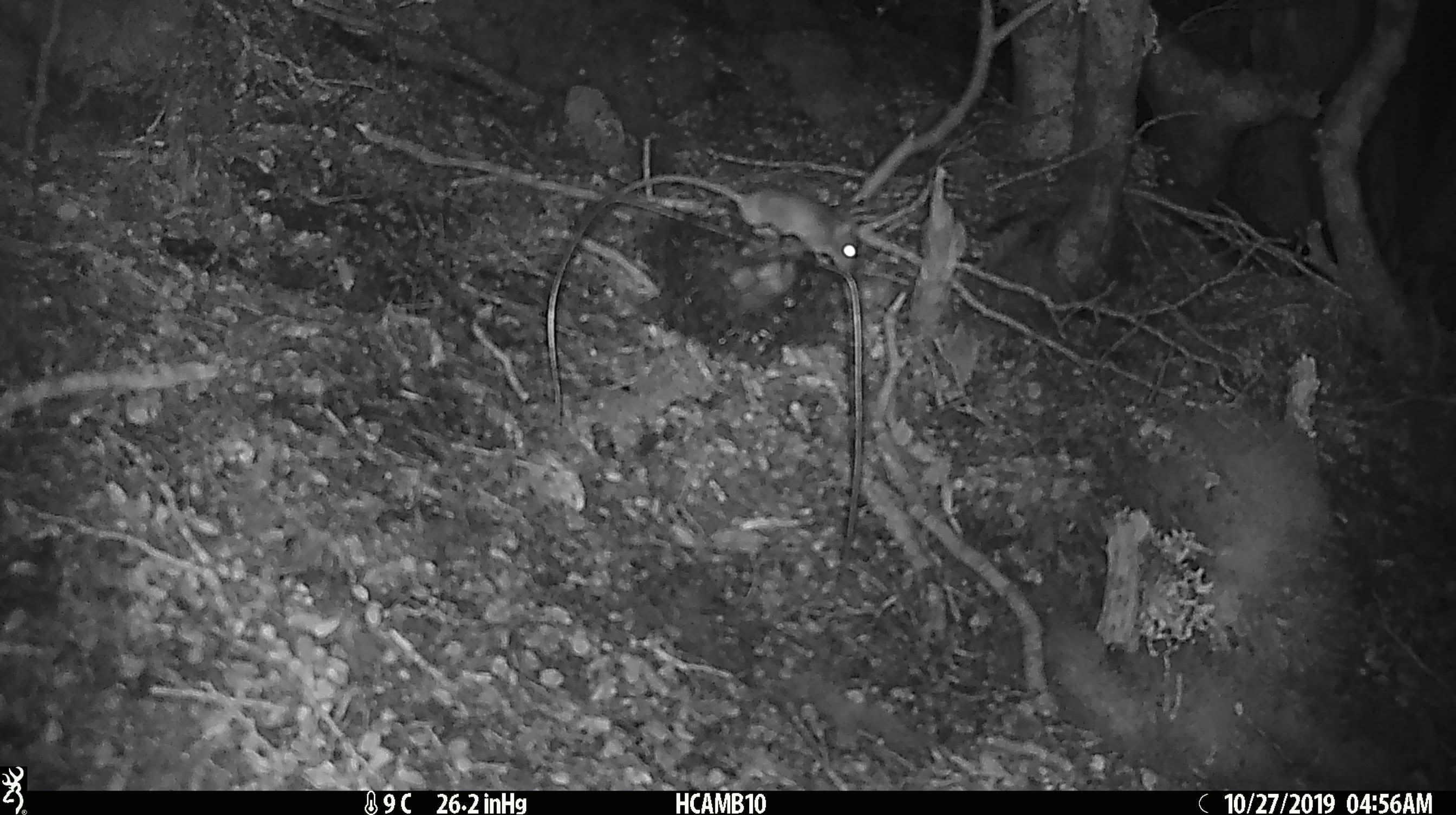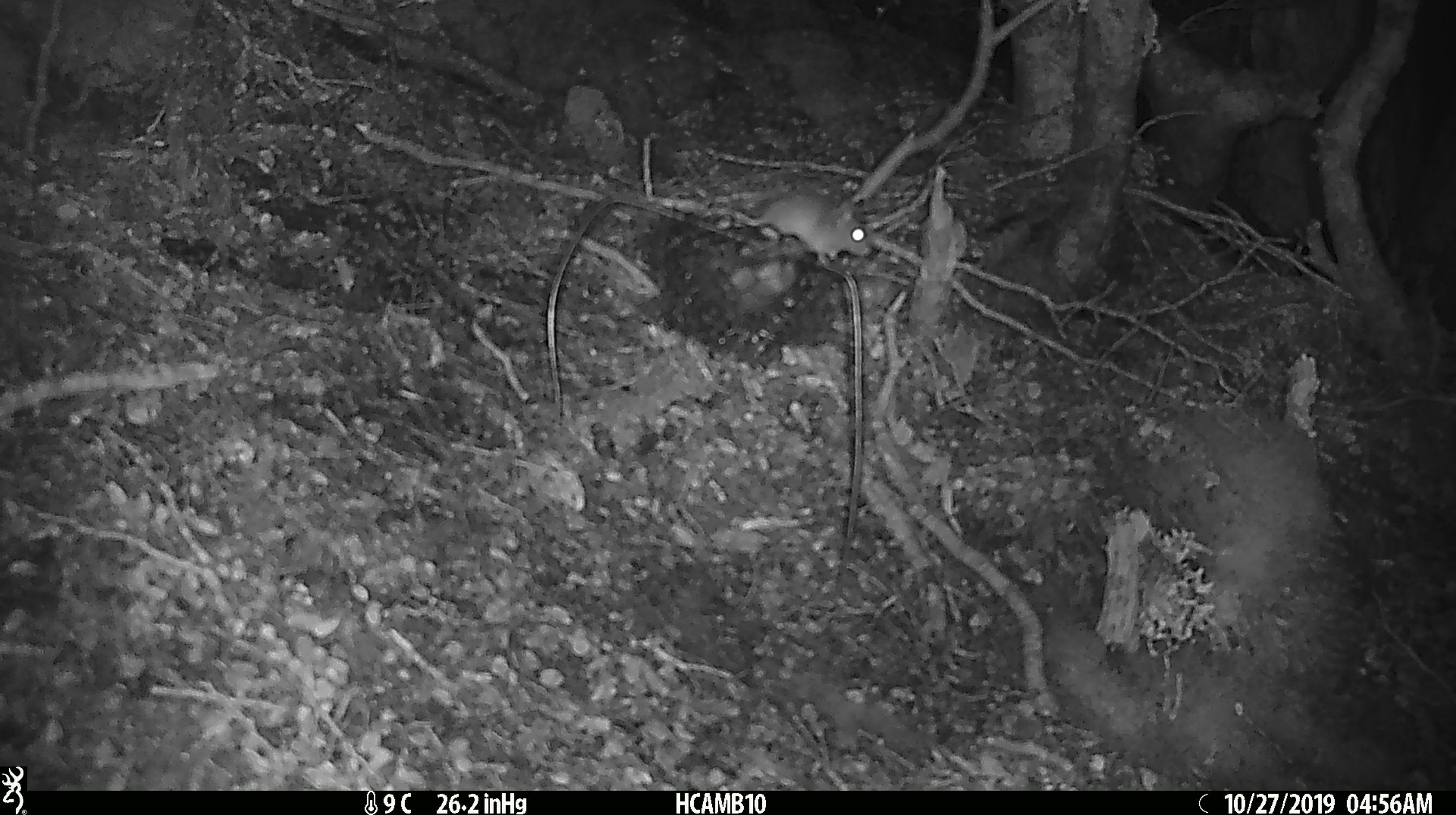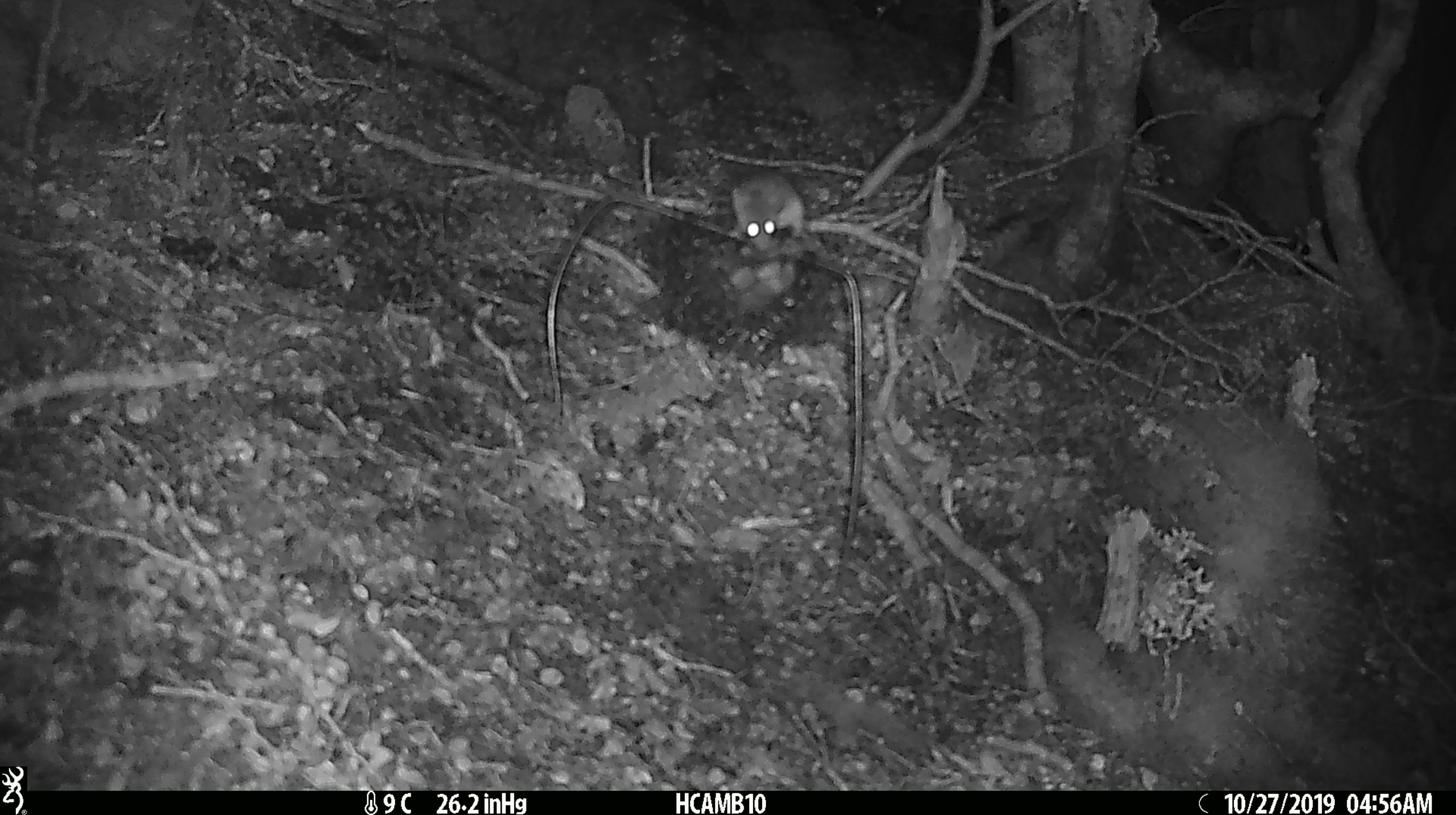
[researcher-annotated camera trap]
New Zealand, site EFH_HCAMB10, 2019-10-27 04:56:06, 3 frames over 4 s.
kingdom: Animalia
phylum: Chordata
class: Mammalia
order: Rodentia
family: Muridae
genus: Mus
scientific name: Mus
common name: mouse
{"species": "mouse (Mus)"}